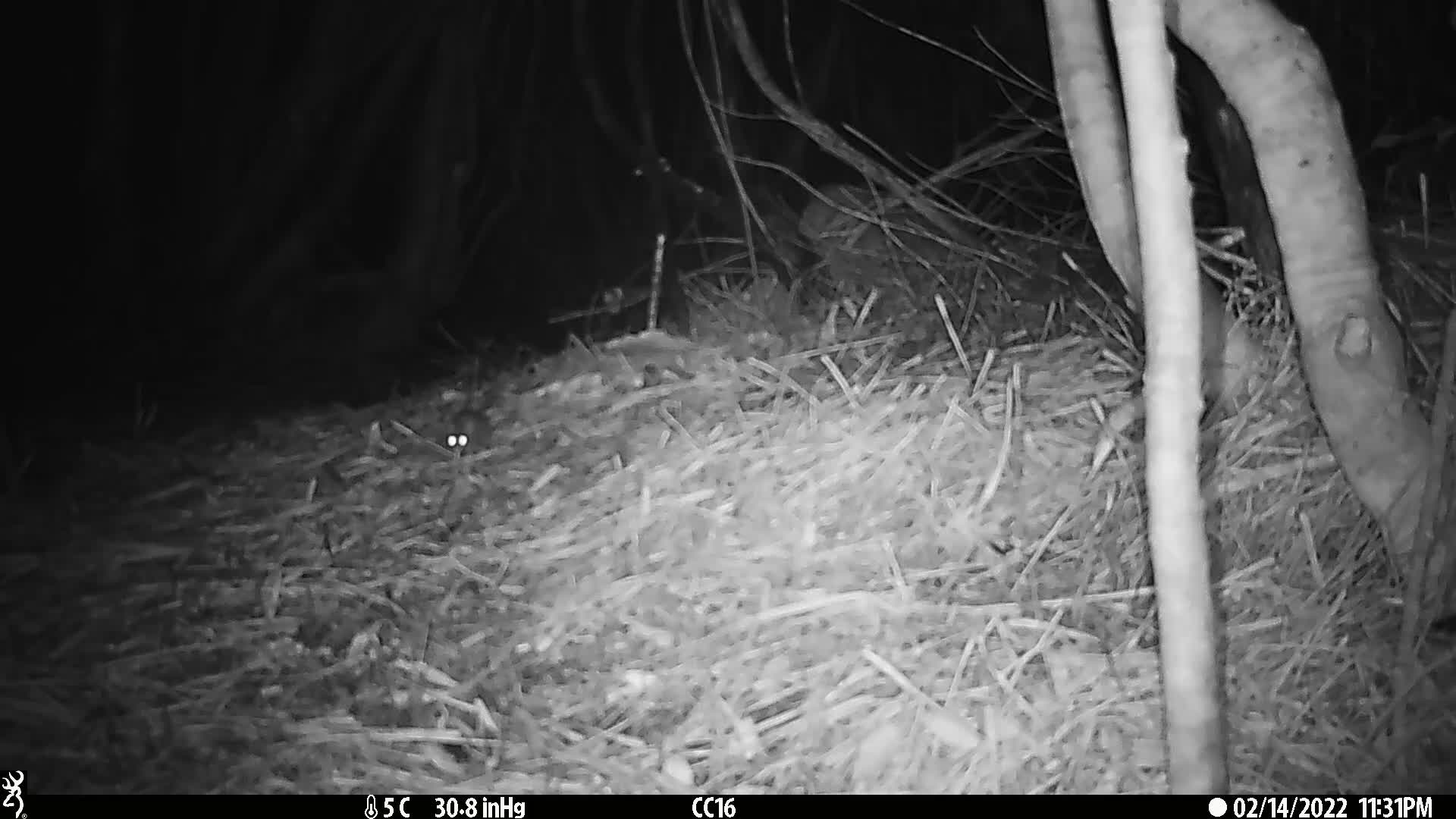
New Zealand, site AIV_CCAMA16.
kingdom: Animalia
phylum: Chordata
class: Mammalia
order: Rodentia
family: Muridae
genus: Mus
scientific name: Mus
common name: mouse